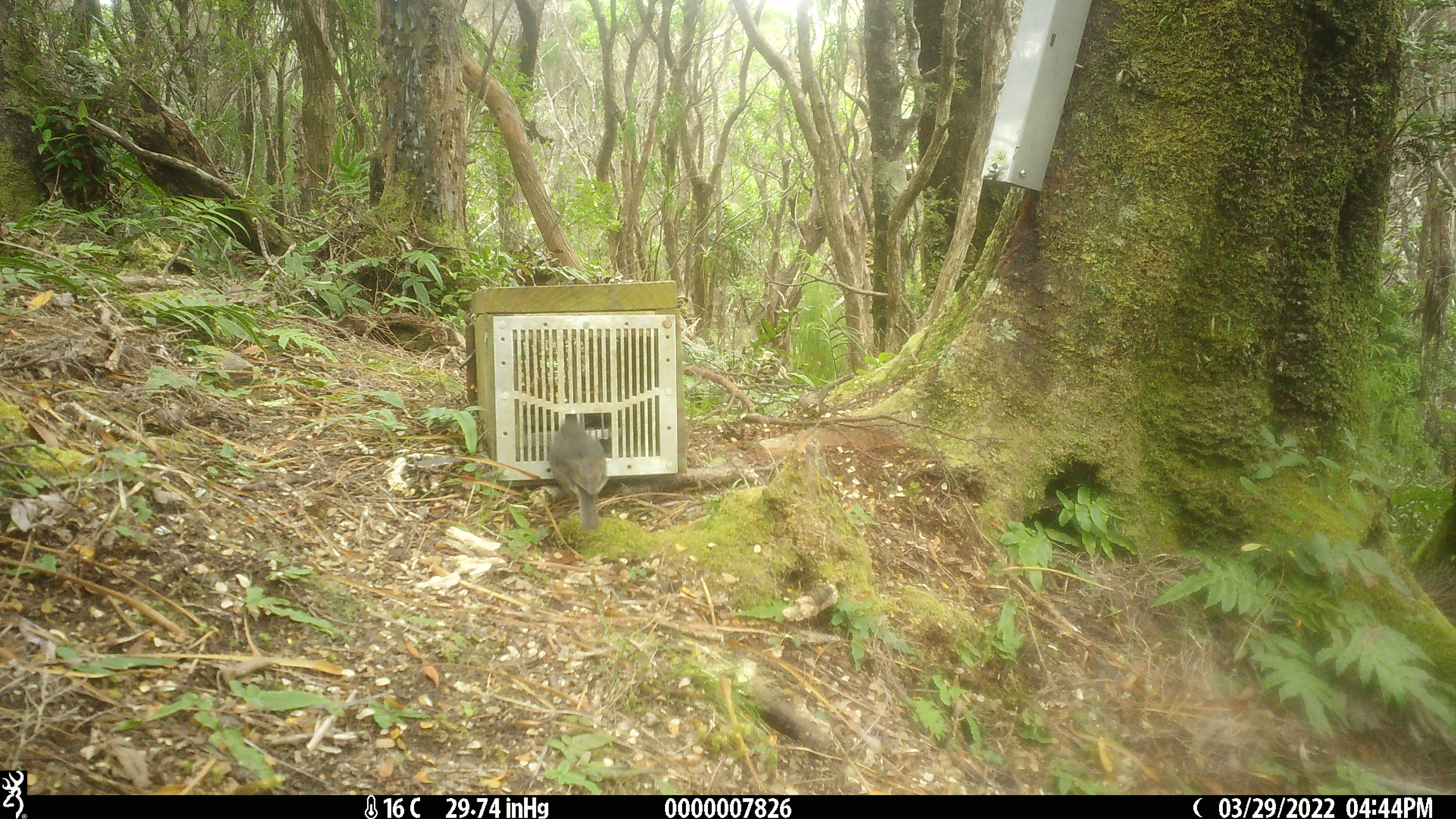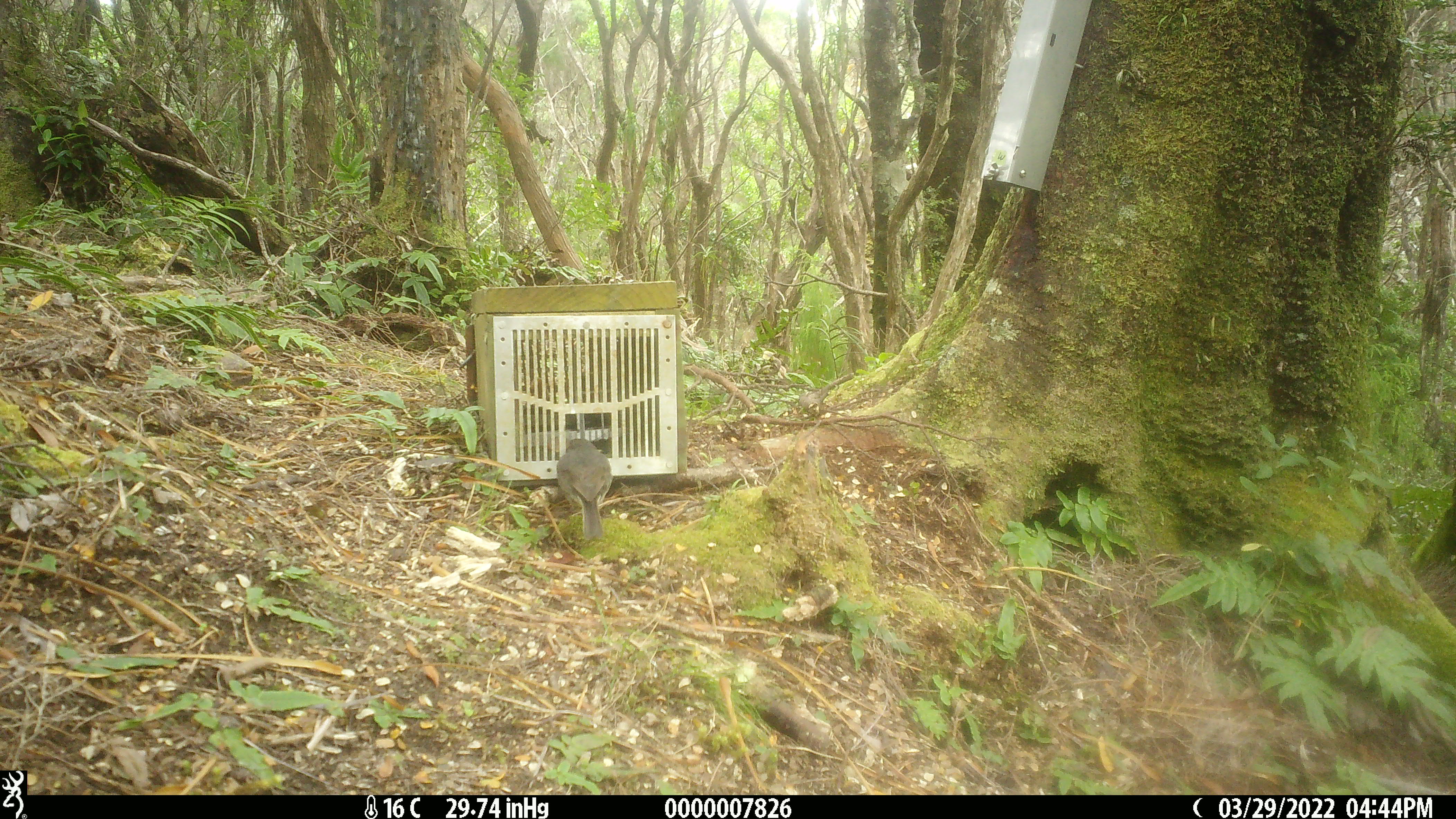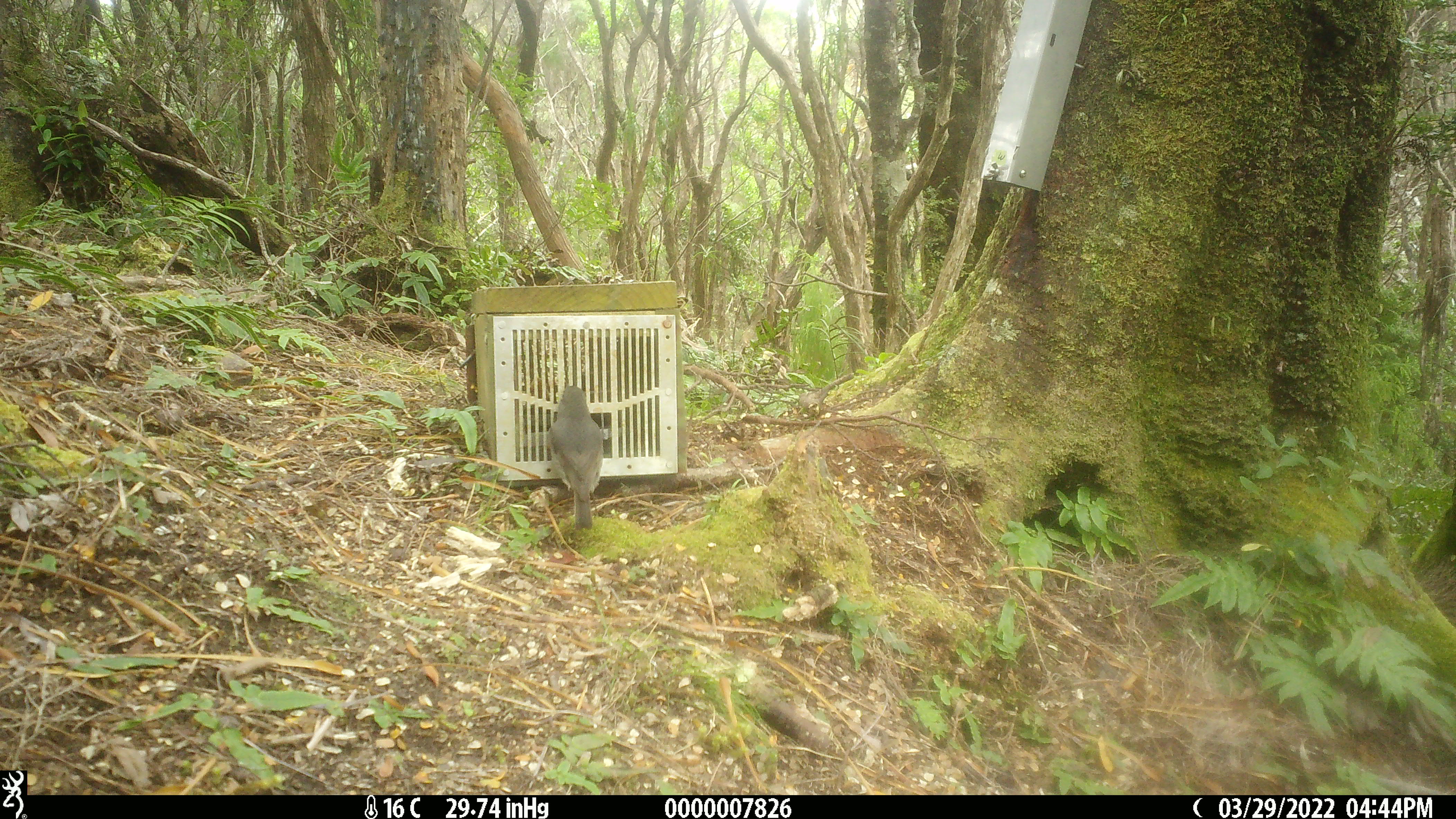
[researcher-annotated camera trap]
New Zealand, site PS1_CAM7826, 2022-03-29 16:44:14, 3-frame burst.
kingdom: Animalia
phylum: Chordata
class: Aves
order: Passeriformes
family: Petroicidae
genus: Petroica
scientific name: Petroica australis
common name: new zealand robin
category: robin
Robin (new zealand robin) (Petroica australis).